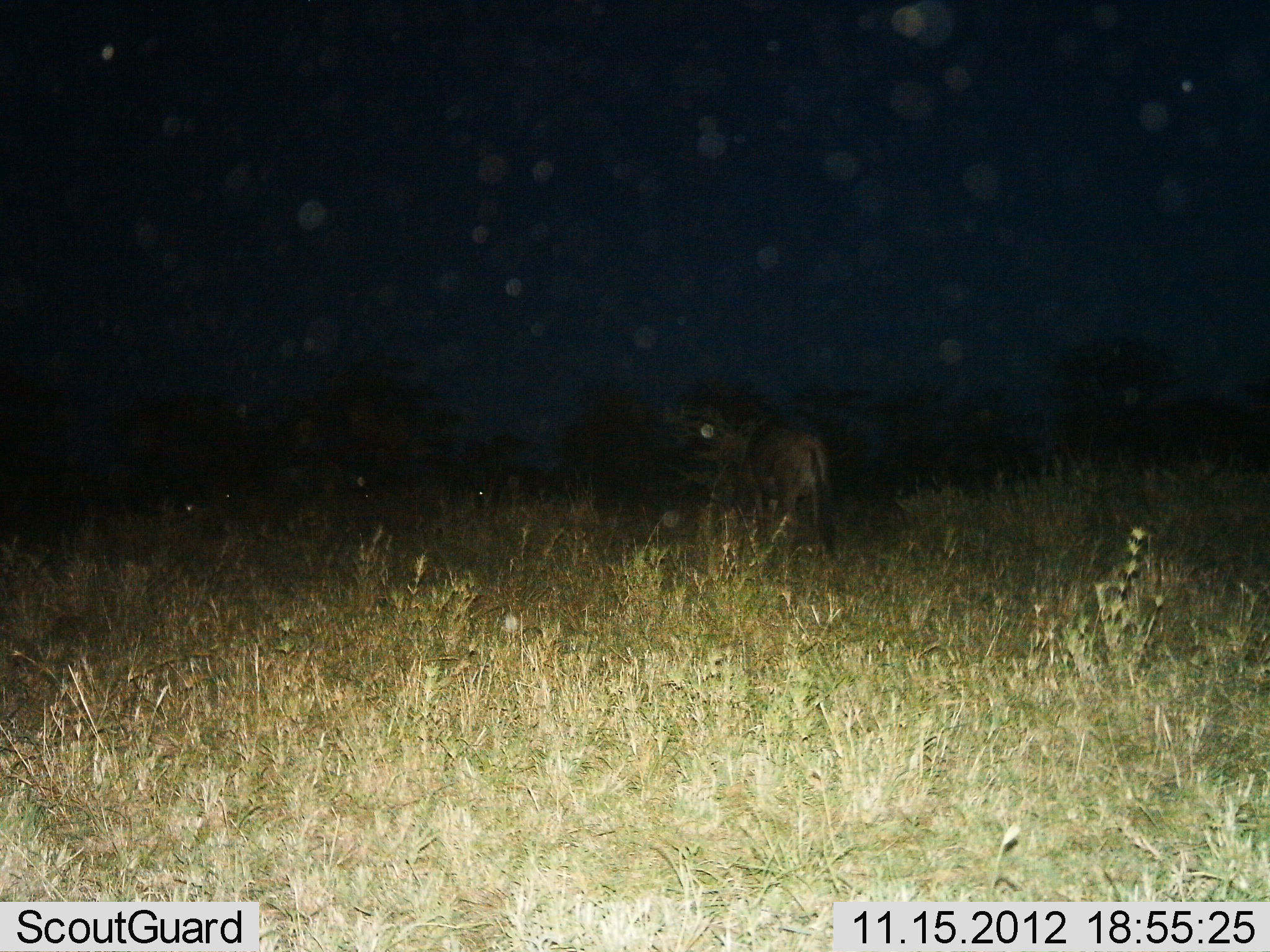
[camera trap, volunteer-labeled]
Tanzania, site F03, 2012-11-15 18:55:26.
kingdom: Animalia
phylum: Chordata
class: Mammalia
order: Artiodactyla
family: Bovidae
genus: Connochaetes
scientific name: Connochaetes taurinus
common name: blue wildebeest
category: wildebeest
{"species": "wildebeest (blue wildebeest) (Connochaetes taurinus)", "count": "1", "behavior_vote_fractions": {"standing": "70%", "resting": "0%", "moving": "20%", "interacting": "0%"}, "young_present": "0%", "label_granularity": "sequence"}